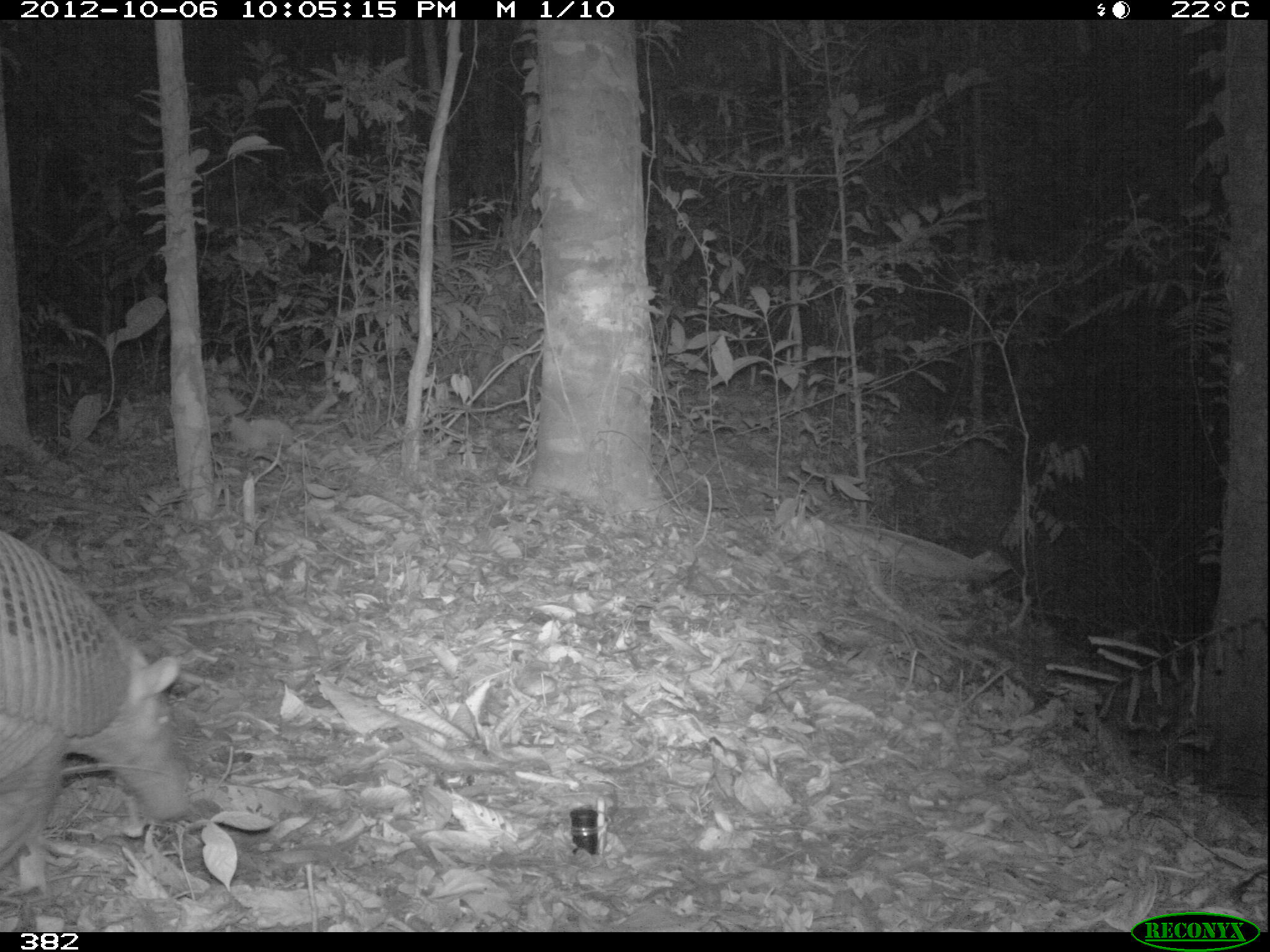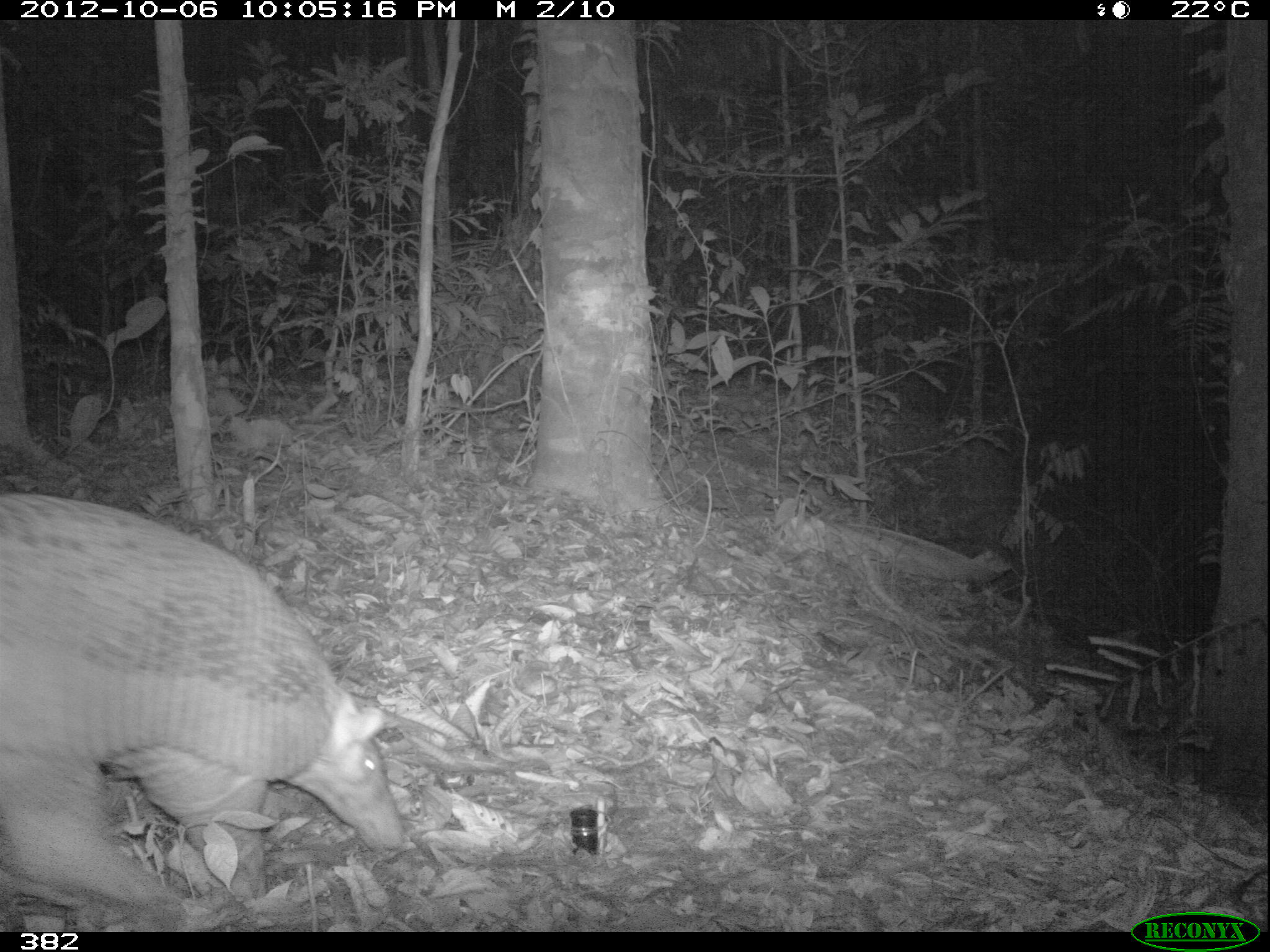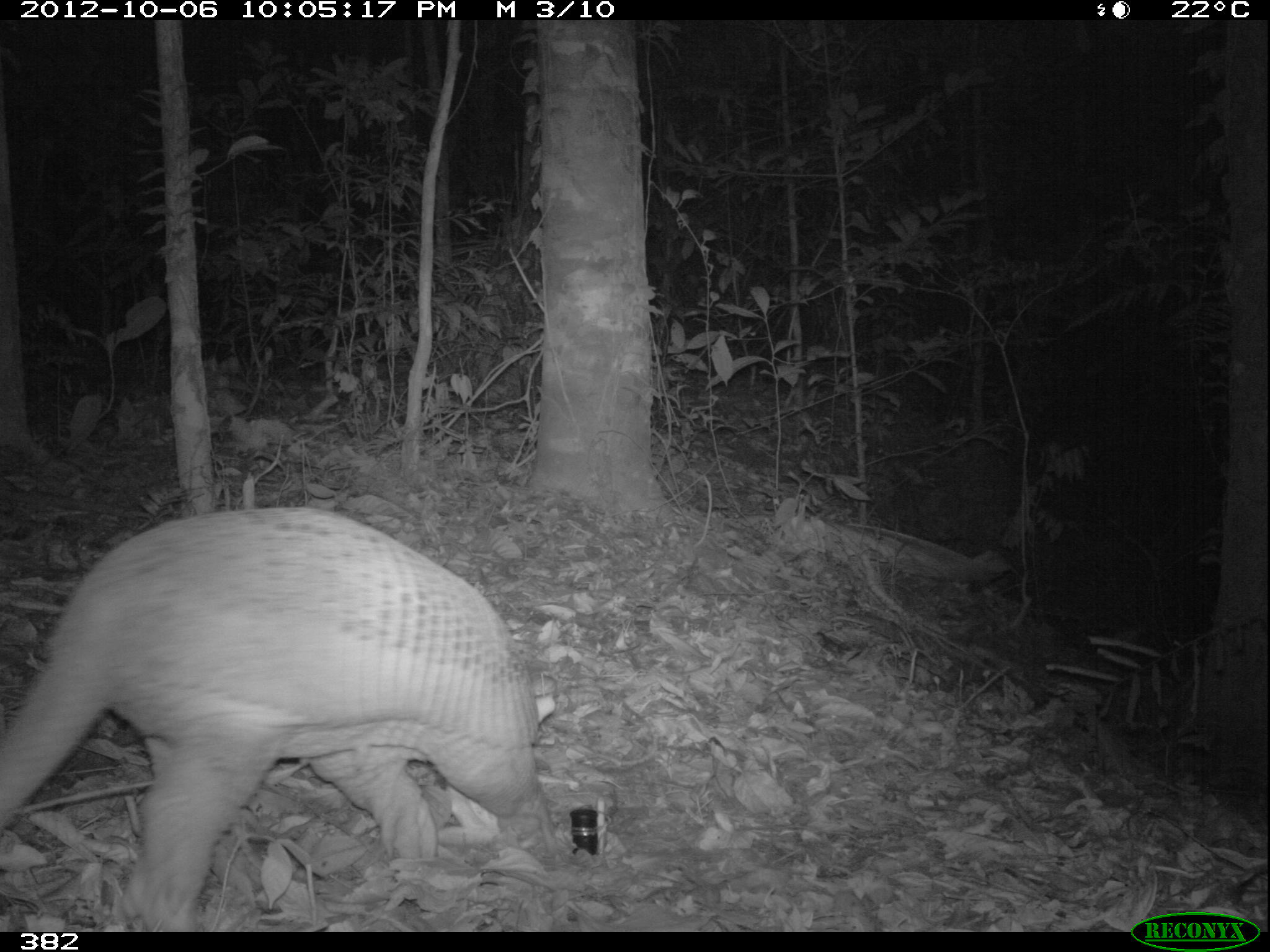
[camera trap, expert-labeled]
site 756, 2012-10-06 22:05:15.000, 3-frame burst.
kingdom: Animalia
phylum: Chordata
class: Mammalia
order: Cingulata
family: Chlamyphoridae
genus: Priodontes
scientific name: Priodontes maximus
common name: giant armadillo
Priodontes maximus (giant armadillo).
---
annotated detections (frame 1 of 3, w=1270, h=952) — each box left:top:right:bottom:
priodontes maximus: 0:531:197:869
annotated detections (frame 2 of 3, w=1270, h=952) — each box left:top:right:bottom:
priodontes maximus: 0:491:399:923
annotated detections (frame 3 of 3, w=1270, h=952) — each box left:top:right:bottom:
priodontes maximus: 0:506:556:932